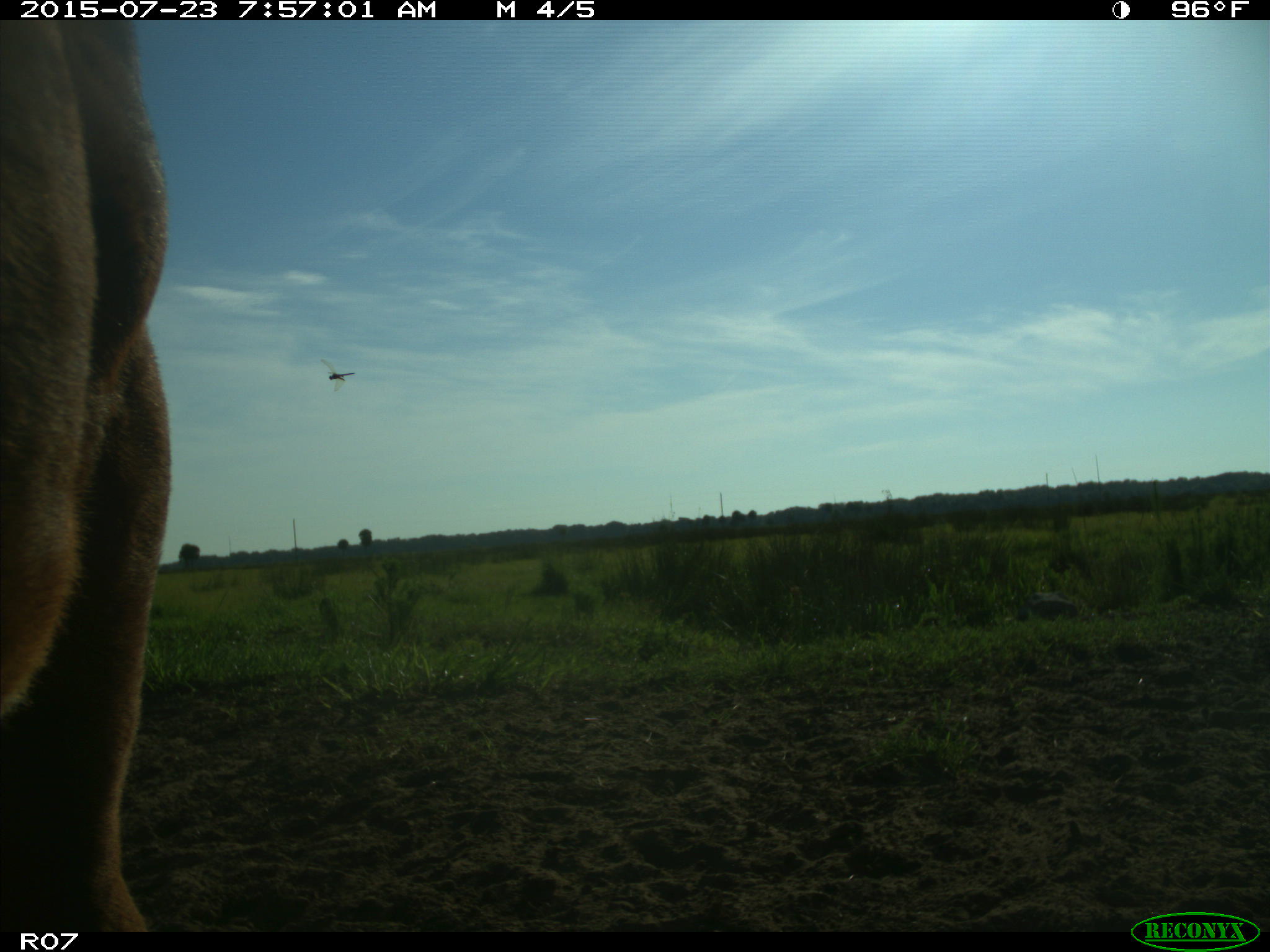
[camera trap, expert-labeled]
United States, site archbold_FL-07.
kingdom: Animalia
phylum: Chordata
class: Mammalia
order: Artiodactyla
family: Bovidae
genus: Bos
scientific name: Bos taurus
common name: domestic cow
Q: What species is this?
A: Bos taurus (domestic cow).